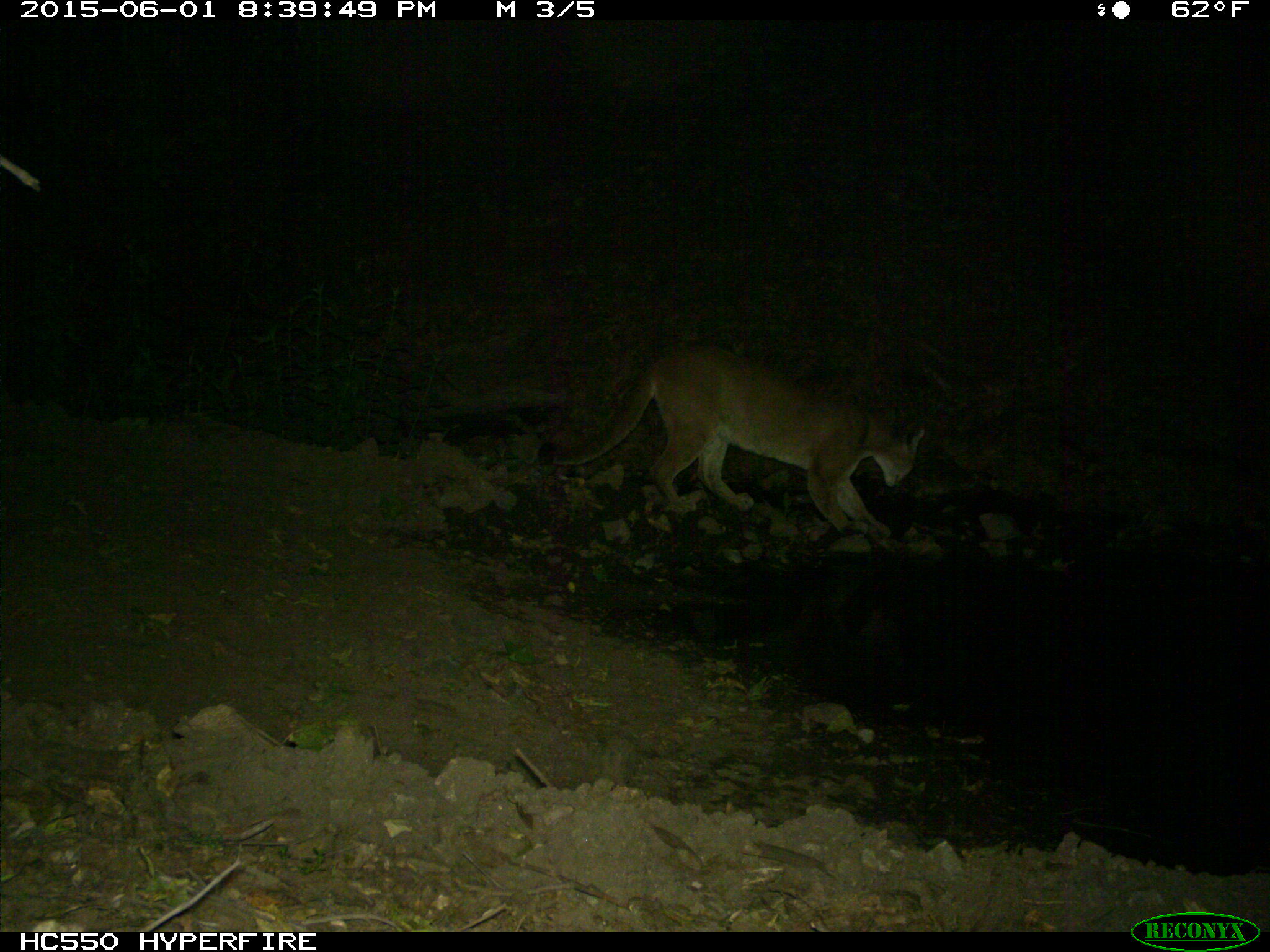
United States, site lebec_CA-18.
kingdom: Animalia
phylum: Chordata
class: Mammalia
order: Carnivora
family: Felidae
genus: Puma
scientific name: Puma concolor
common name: mountain lion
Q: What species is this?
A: Puma concolor (mountain lion).